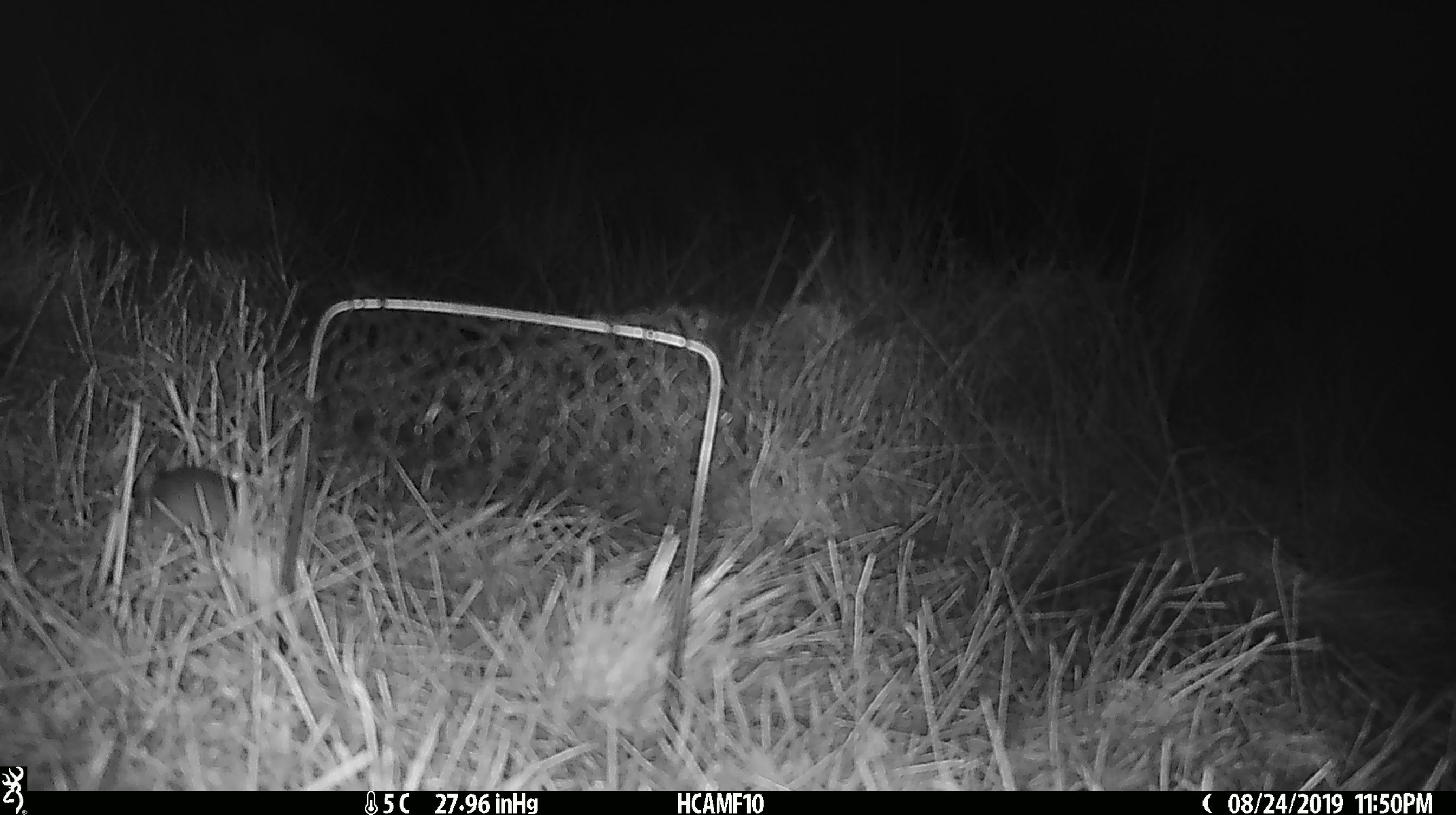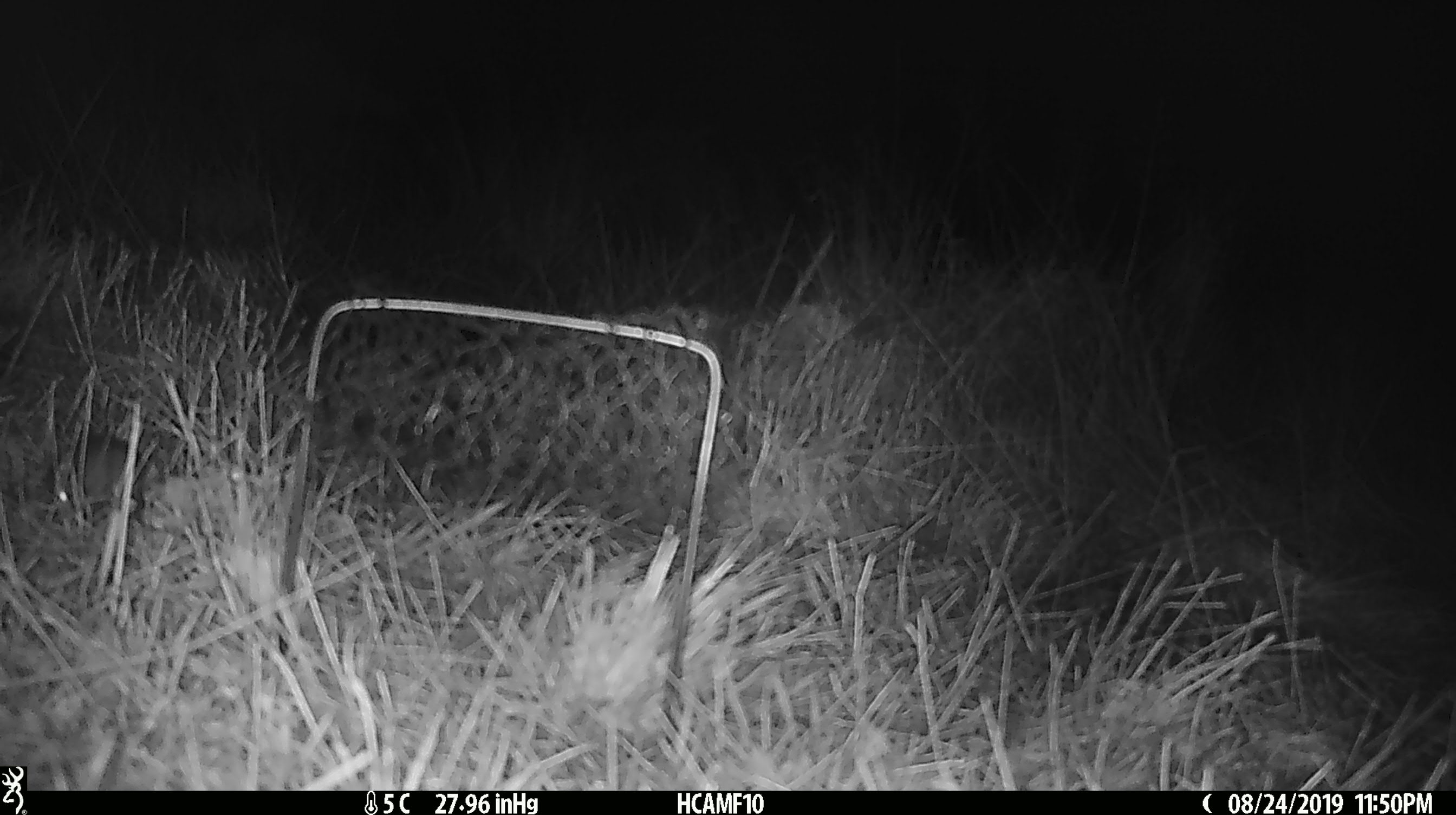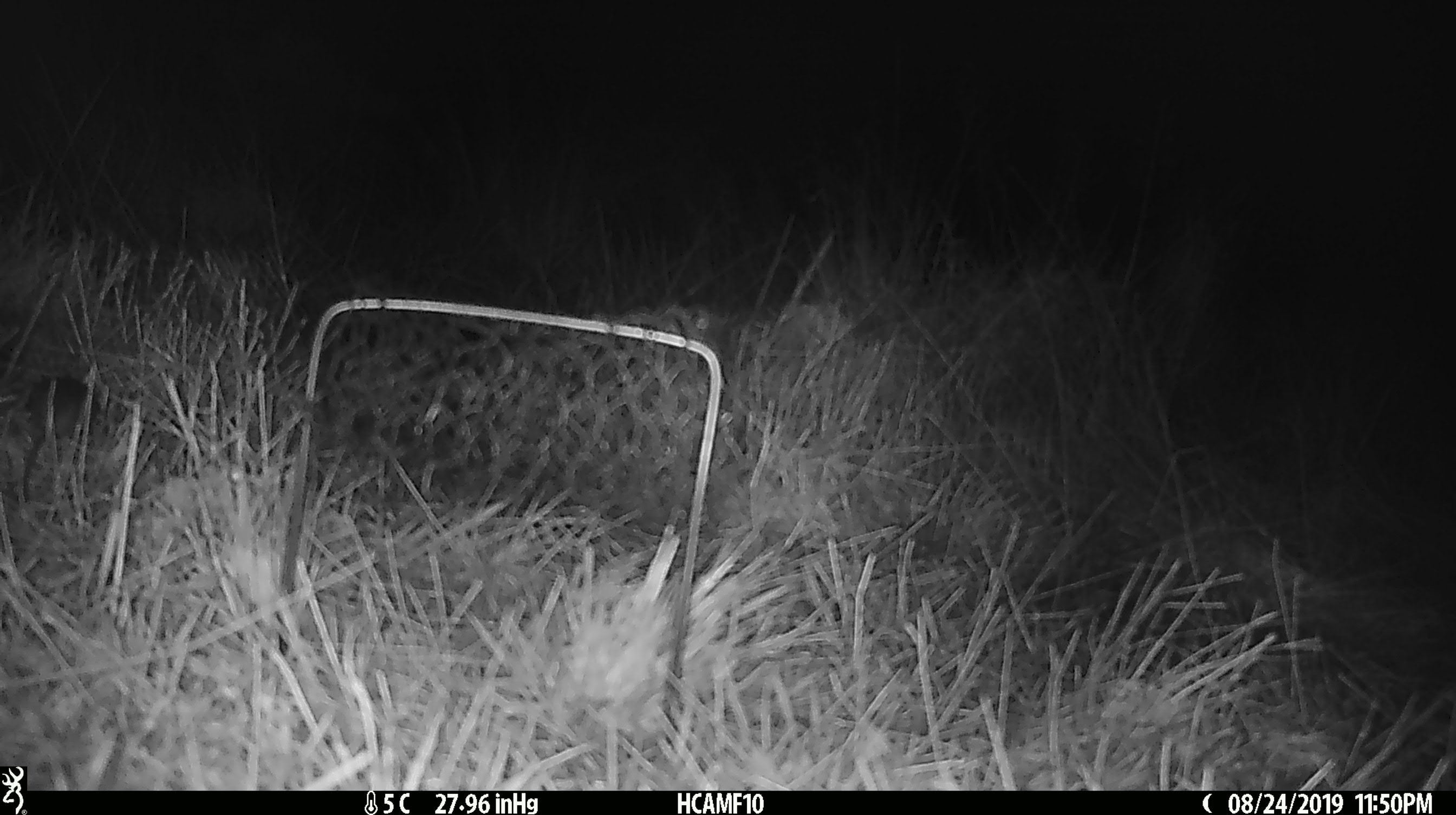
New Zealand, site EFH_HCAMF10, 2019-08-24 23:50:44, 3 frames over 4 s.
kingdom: Animalia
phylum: Chordata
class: Mammalia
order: Rodentia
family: Muridae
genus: Mus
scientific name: Mus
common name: mouse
Mouse (Mus).